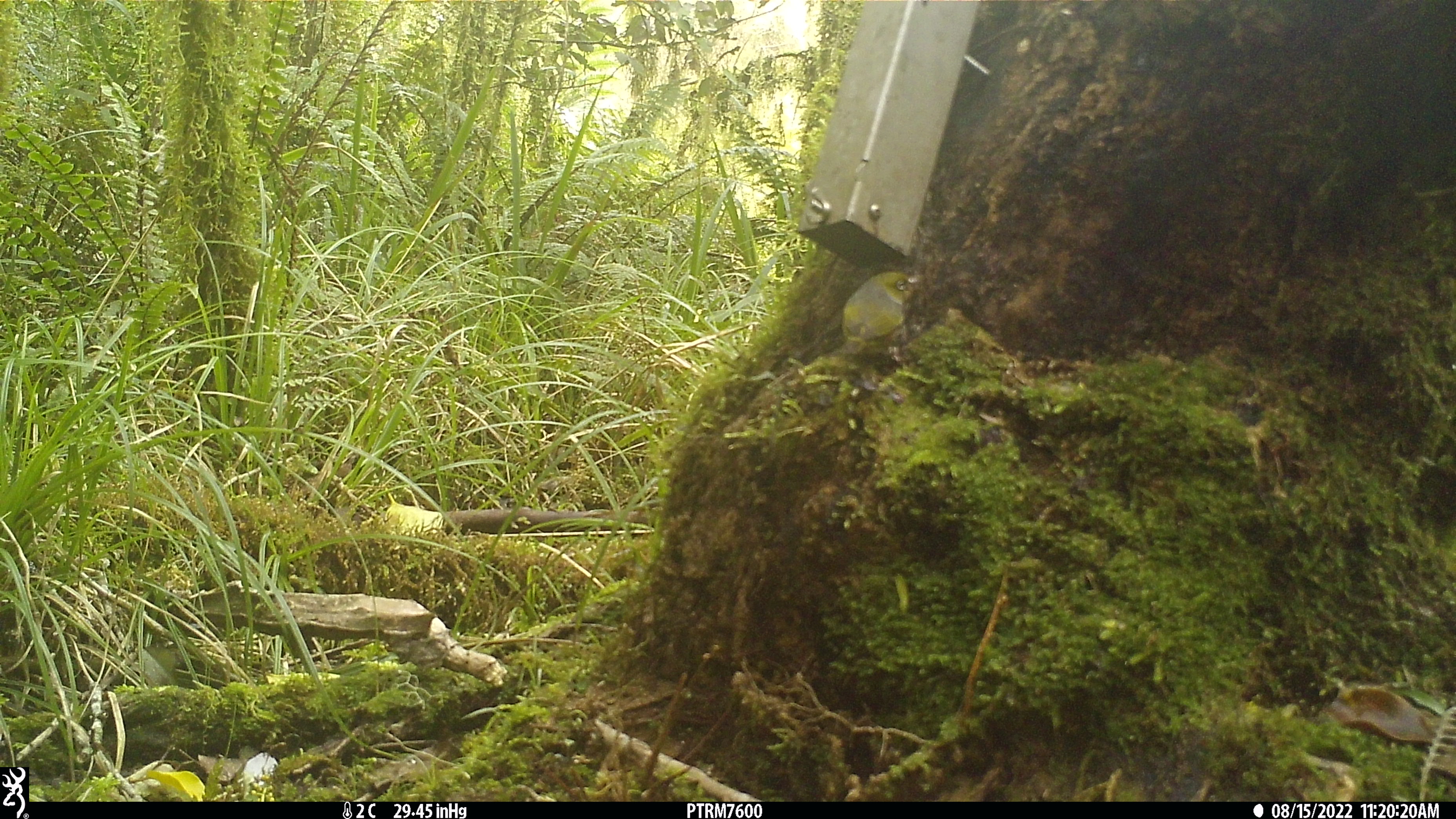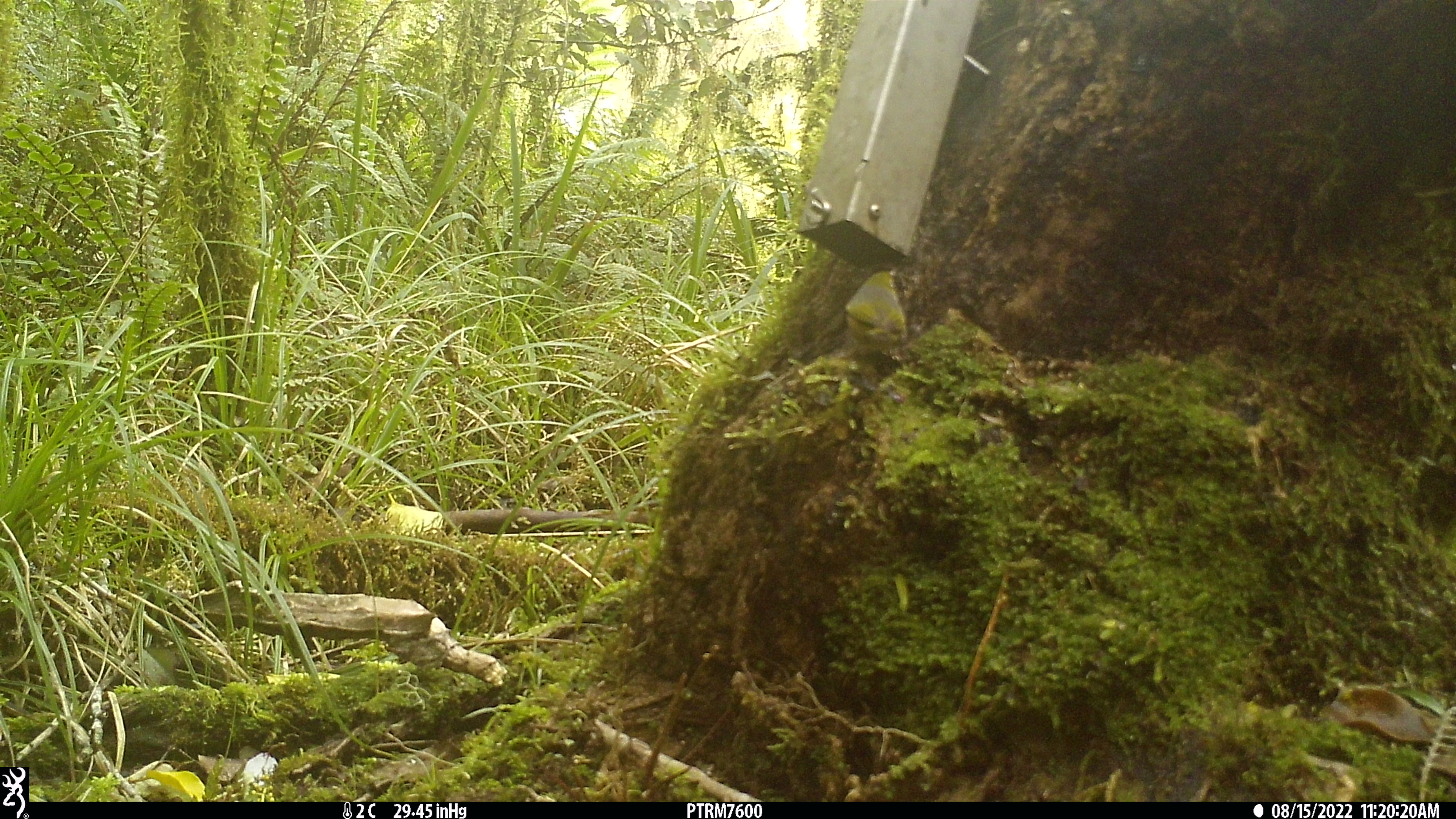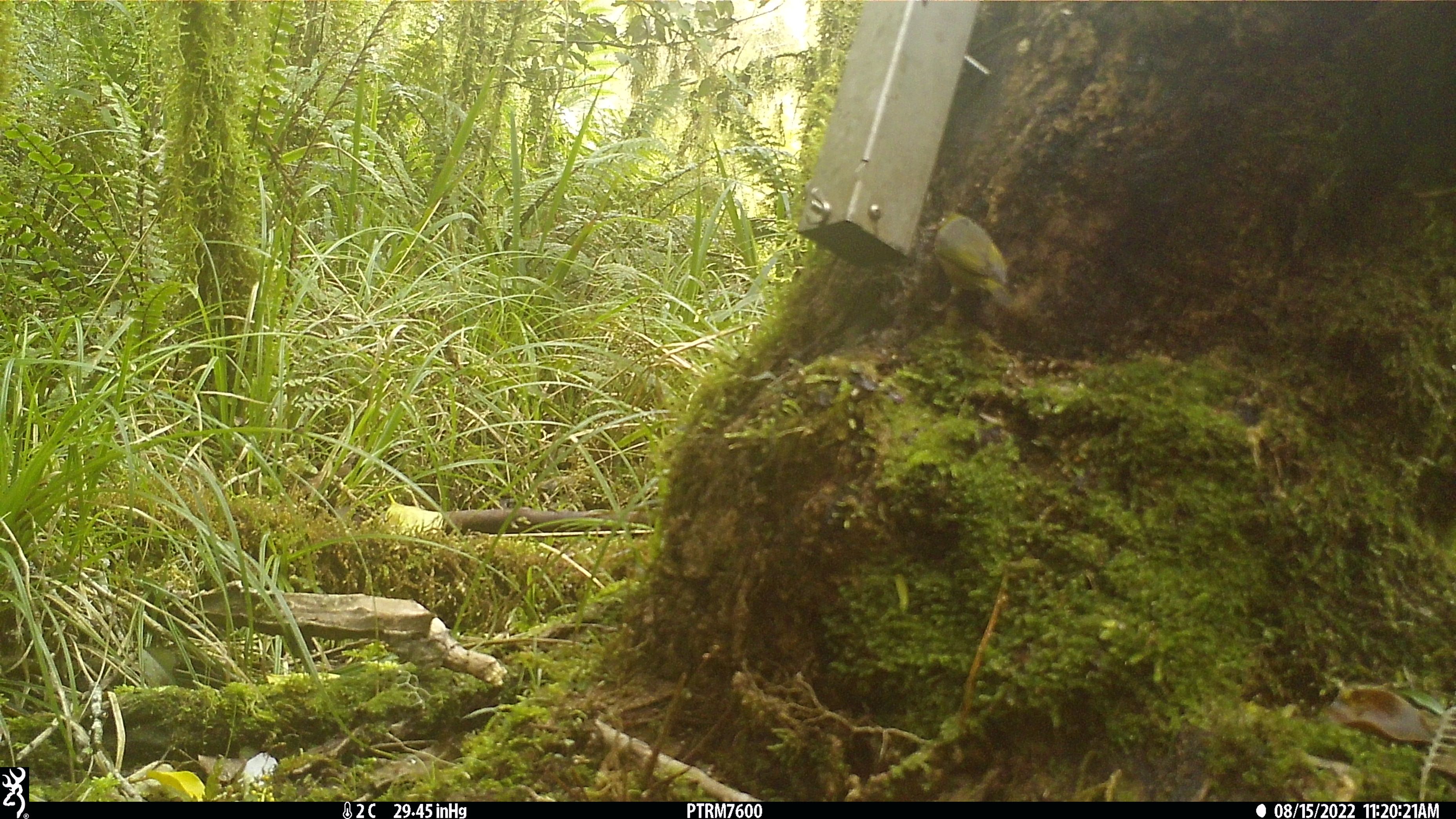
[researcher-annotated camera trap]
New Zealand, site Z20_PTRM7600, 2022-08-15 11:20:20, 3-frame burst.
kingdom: Animalia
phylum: Chordata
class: Aves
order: Passeriformes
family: Zosteropidae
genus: Zosterops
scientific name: Zosterops lateralis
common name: silvereye